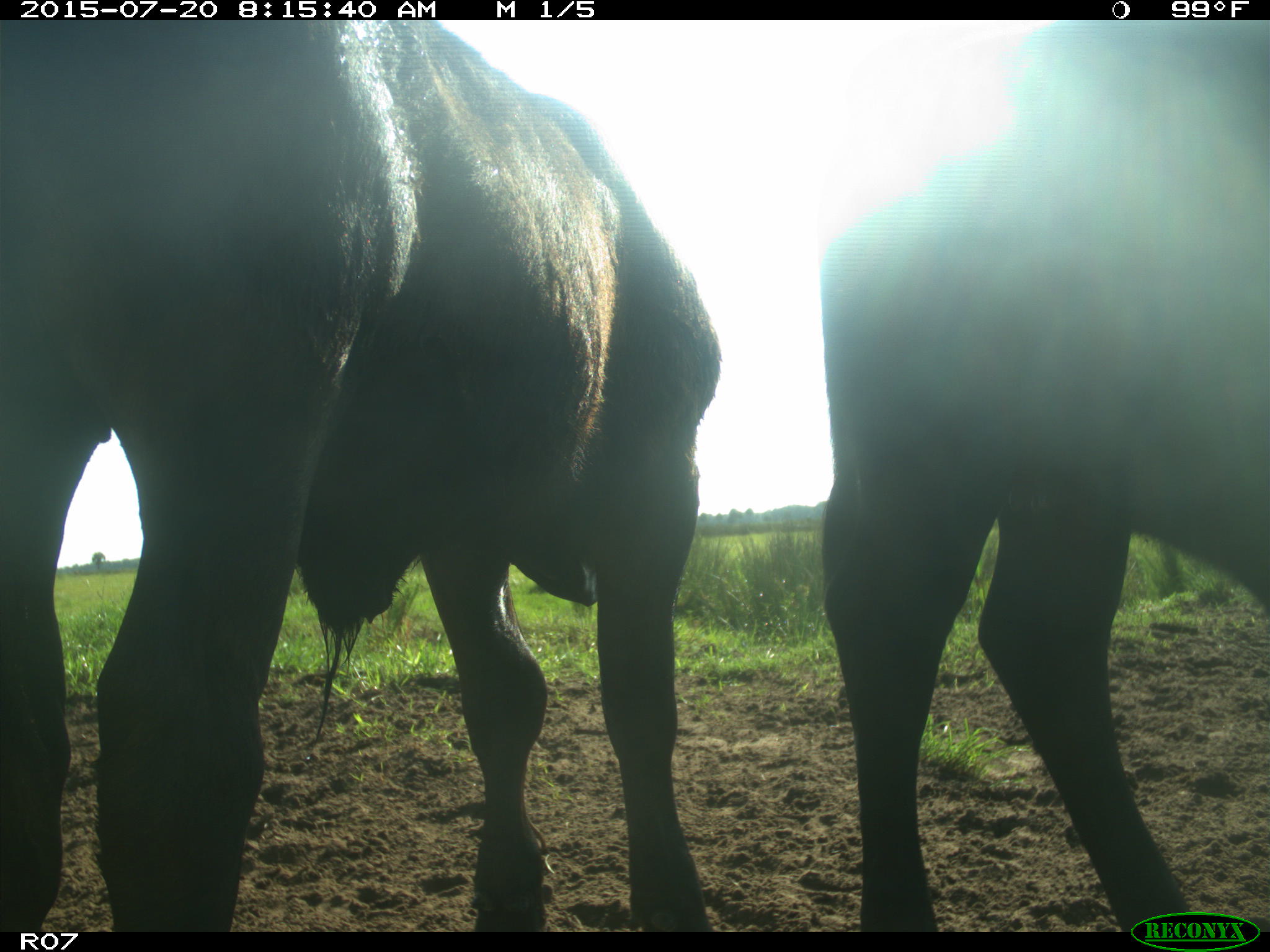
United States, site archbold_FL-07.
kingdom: Animalia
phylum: Chordata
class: Mammalia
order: Artiodactyla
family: Bovidae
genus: Bos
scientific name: Bos taurus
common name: domestic cow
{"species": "Bos taurus (domestic cow)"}